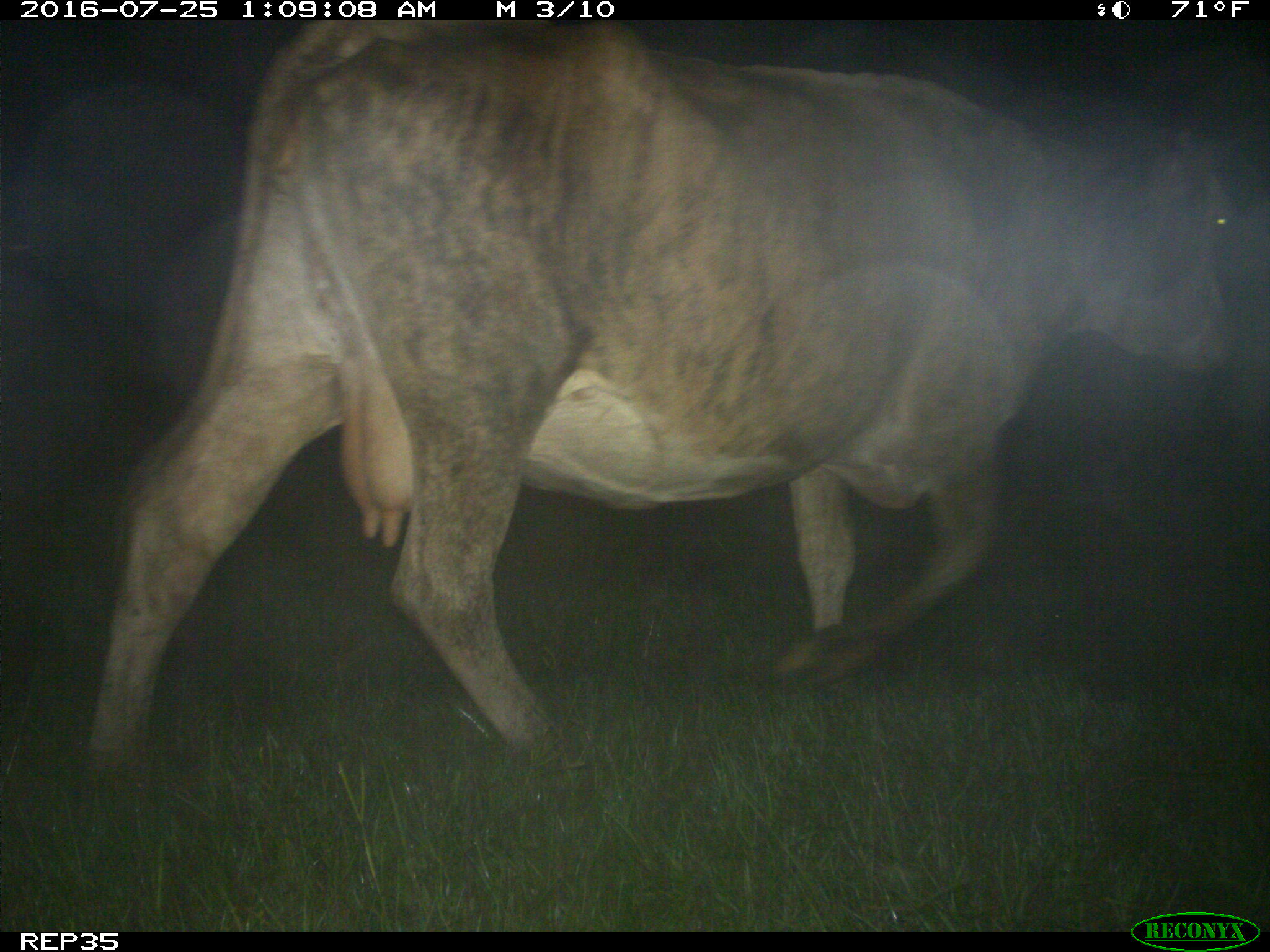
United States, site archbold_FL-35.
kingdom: Animalia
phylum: Chordata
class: Mammalia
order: Artiodactyla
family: Bovidae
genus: Bos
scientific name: Bos taurus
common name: domestic cow